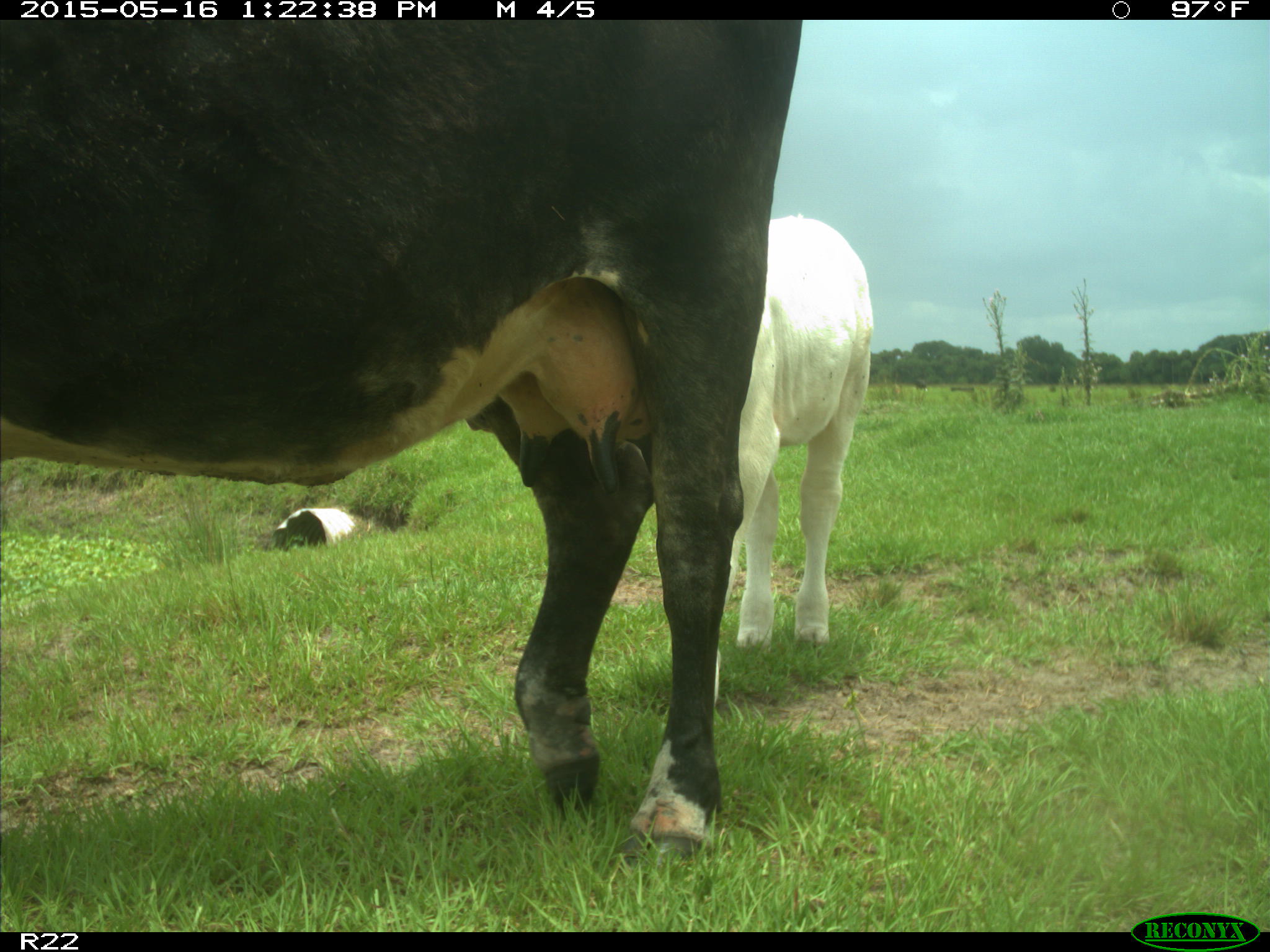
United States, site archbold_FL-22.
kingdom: Animalia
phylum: Chordata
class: Mammalia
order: Artiodactyla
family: Bovidae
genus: Bos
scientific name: Bos taurus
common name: domestic cow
Bos taurus (domestic cow).